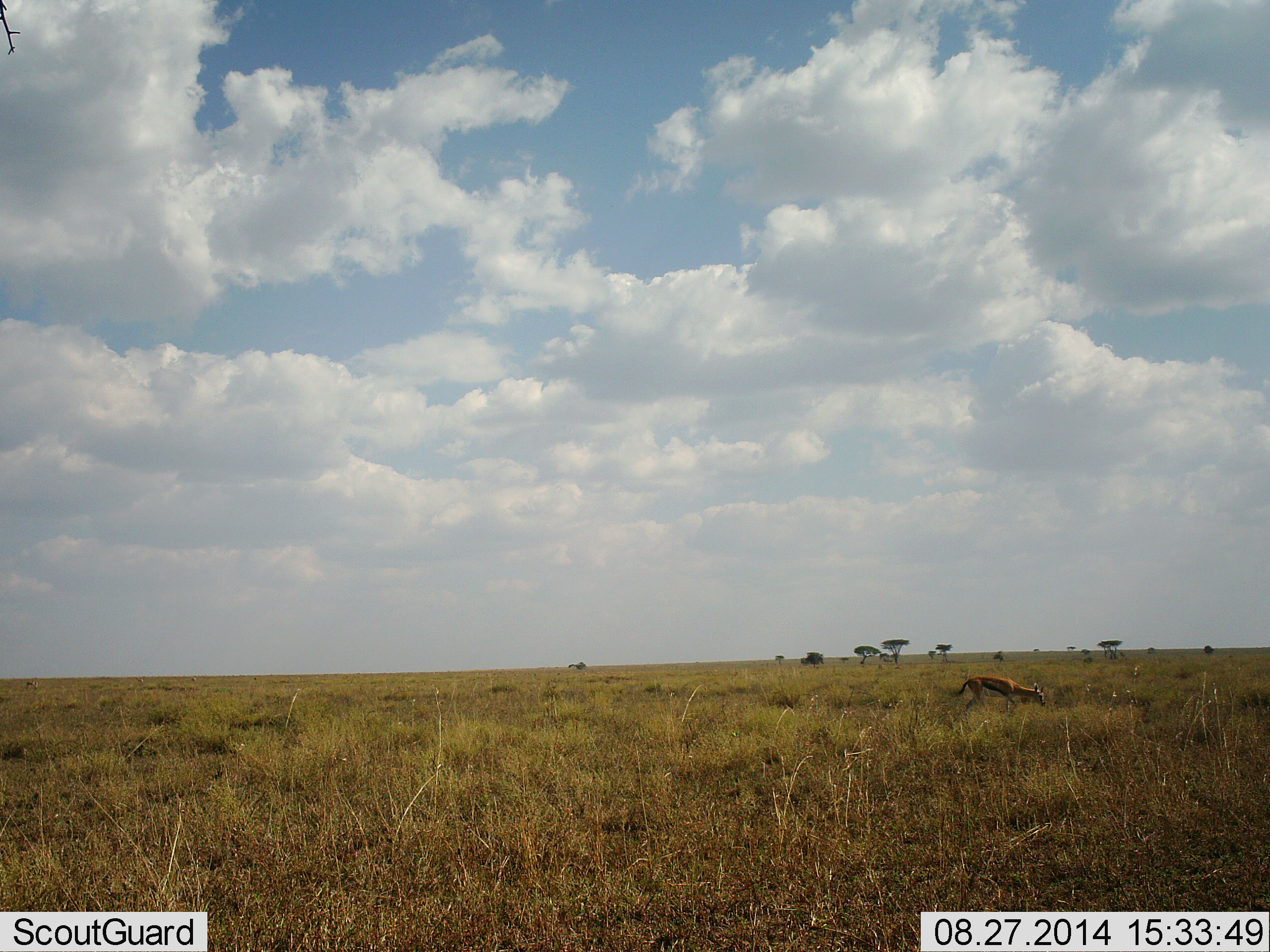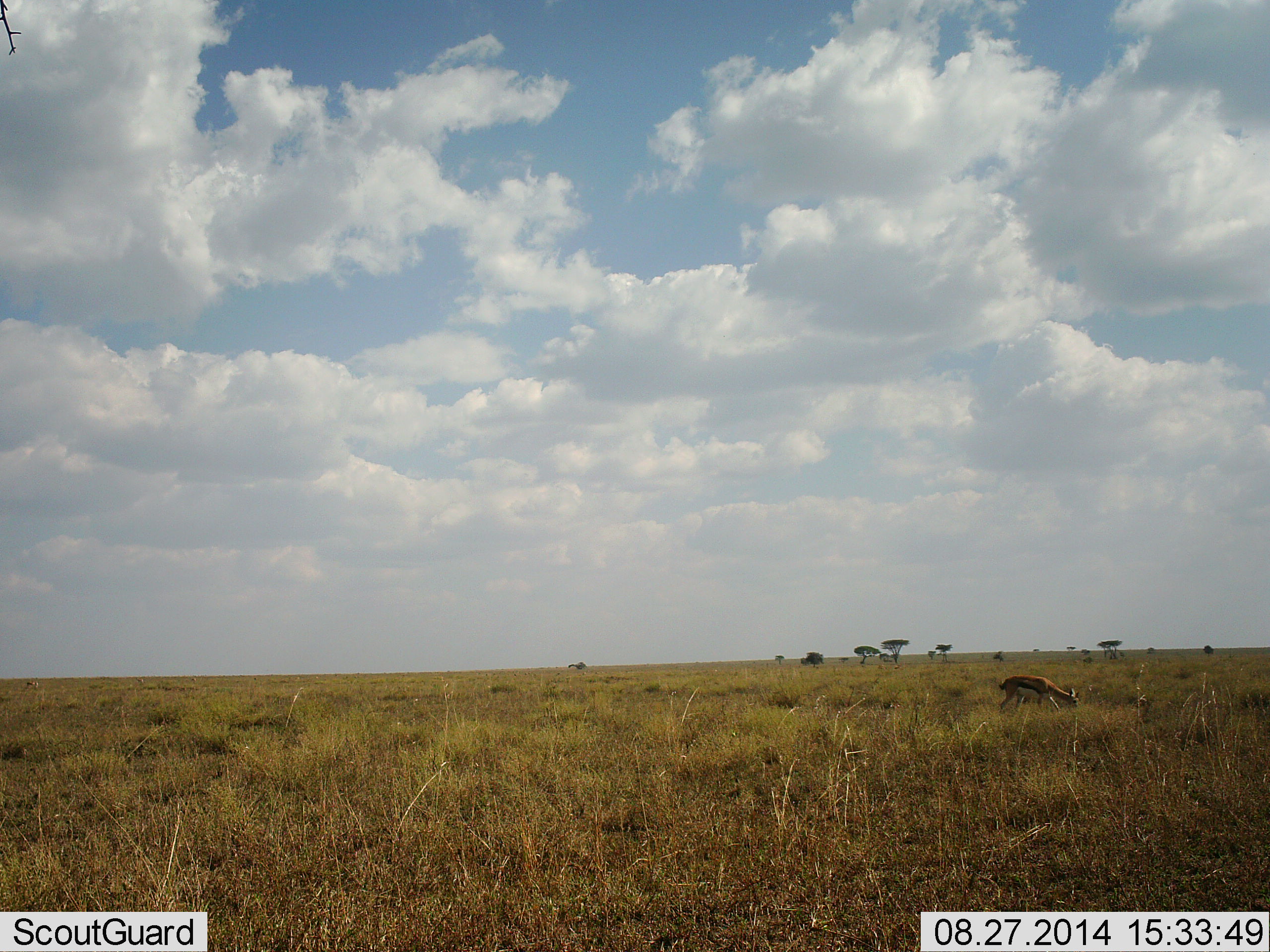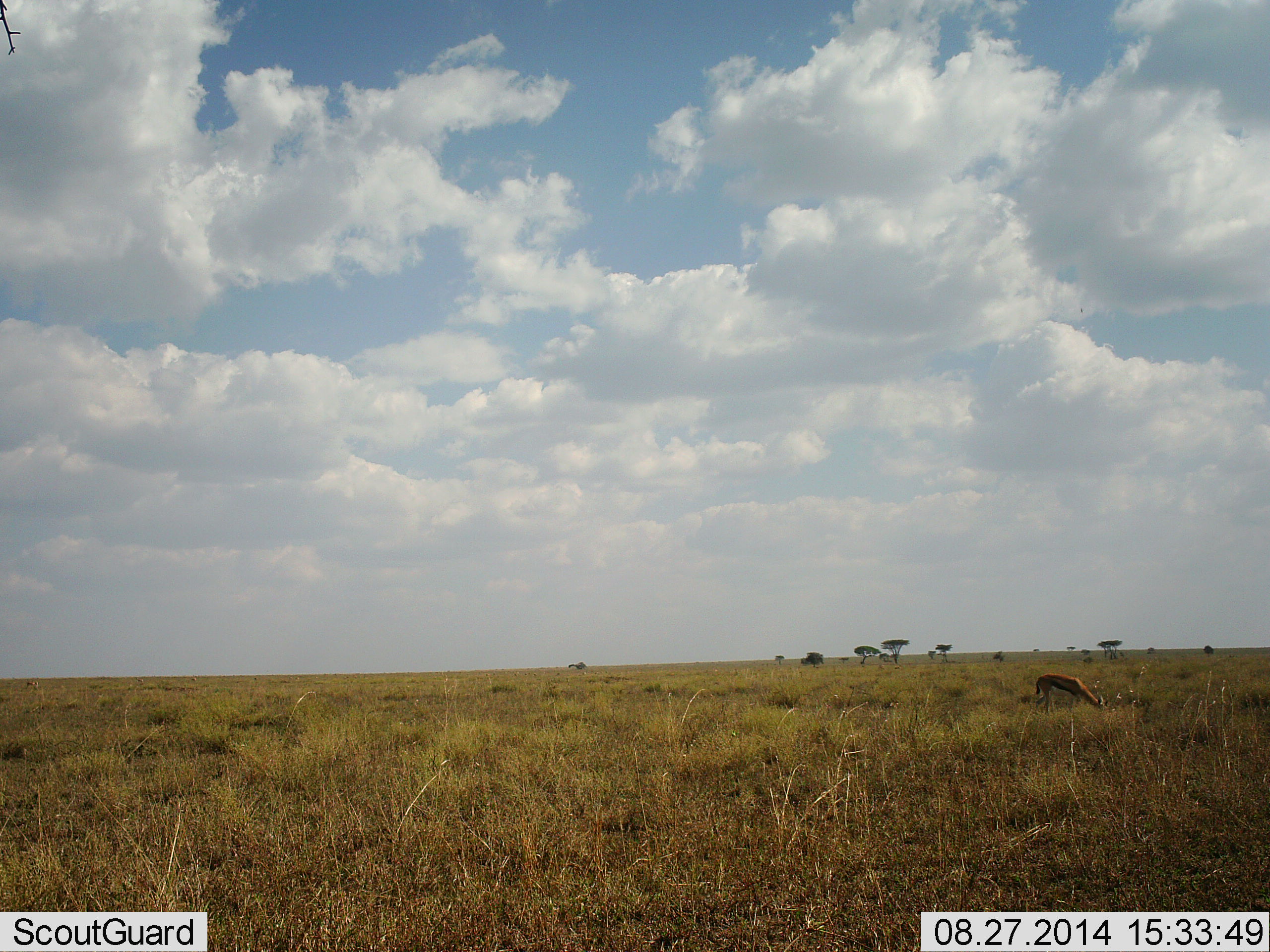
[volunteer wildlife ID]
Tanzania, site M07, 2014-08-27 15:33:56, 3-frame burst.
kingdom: Animalia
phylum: Chordata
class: Mammalia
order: Artiodactyla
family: Bovidae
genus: Eudorcas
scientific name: Eudorcas thomsonii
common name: thomson's gazelle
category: gazellethomsons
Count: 1.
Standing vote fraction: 10%.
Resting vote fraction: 0%.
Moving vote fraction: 40%.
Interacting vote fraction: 0%.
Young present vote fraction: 0%.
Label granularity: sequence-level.